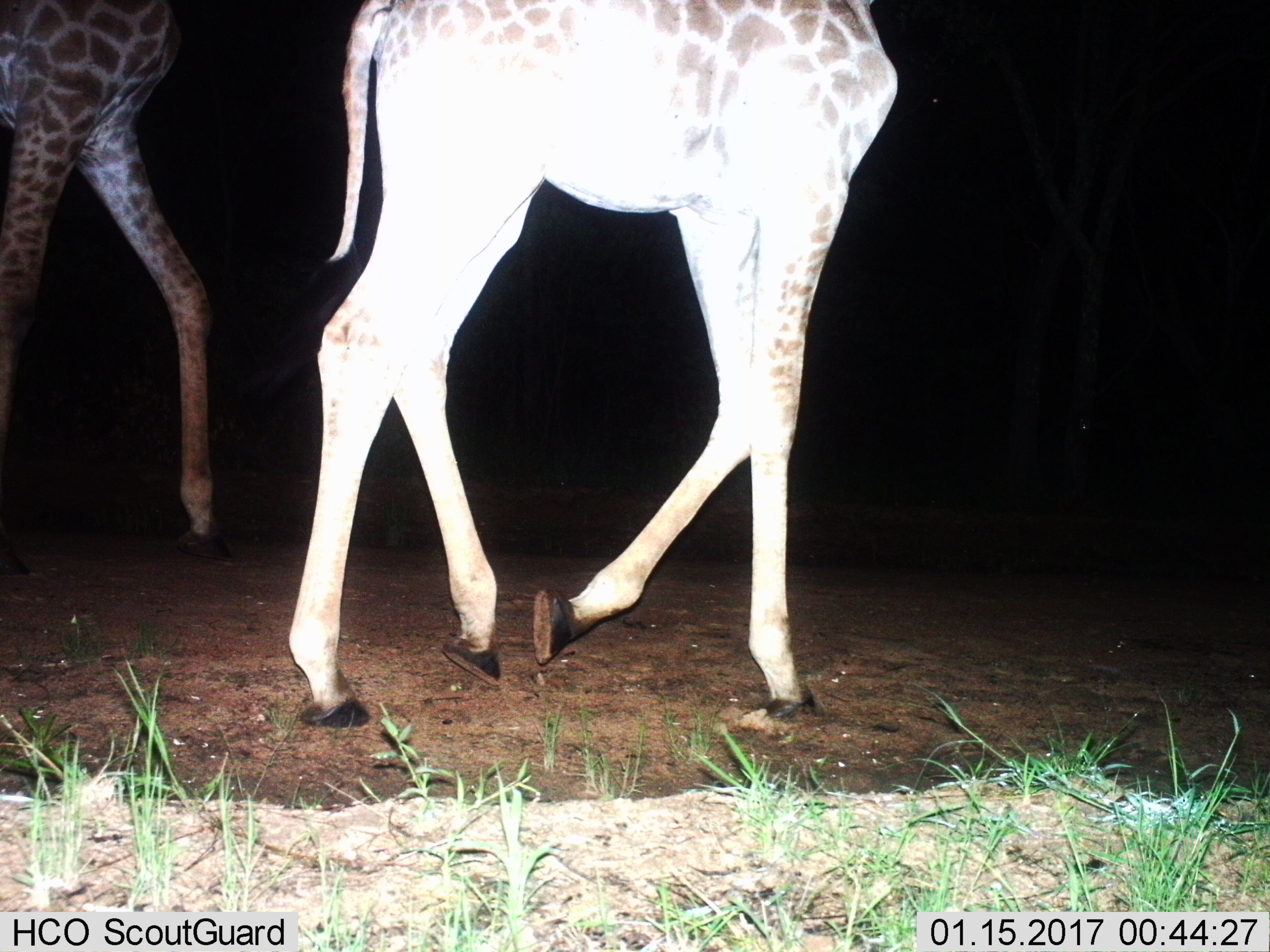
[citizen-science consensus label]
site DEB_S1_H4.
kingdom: Animalia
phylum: Chordata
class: Mammalia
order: Artiodactyla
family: Giraffidae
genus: Giraffa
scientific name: Giraffa camelopardalis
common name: giraffe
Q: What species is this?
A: Giraffe (Giraffa camelopardalis).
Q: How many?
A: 2.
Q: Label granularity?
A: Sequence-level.